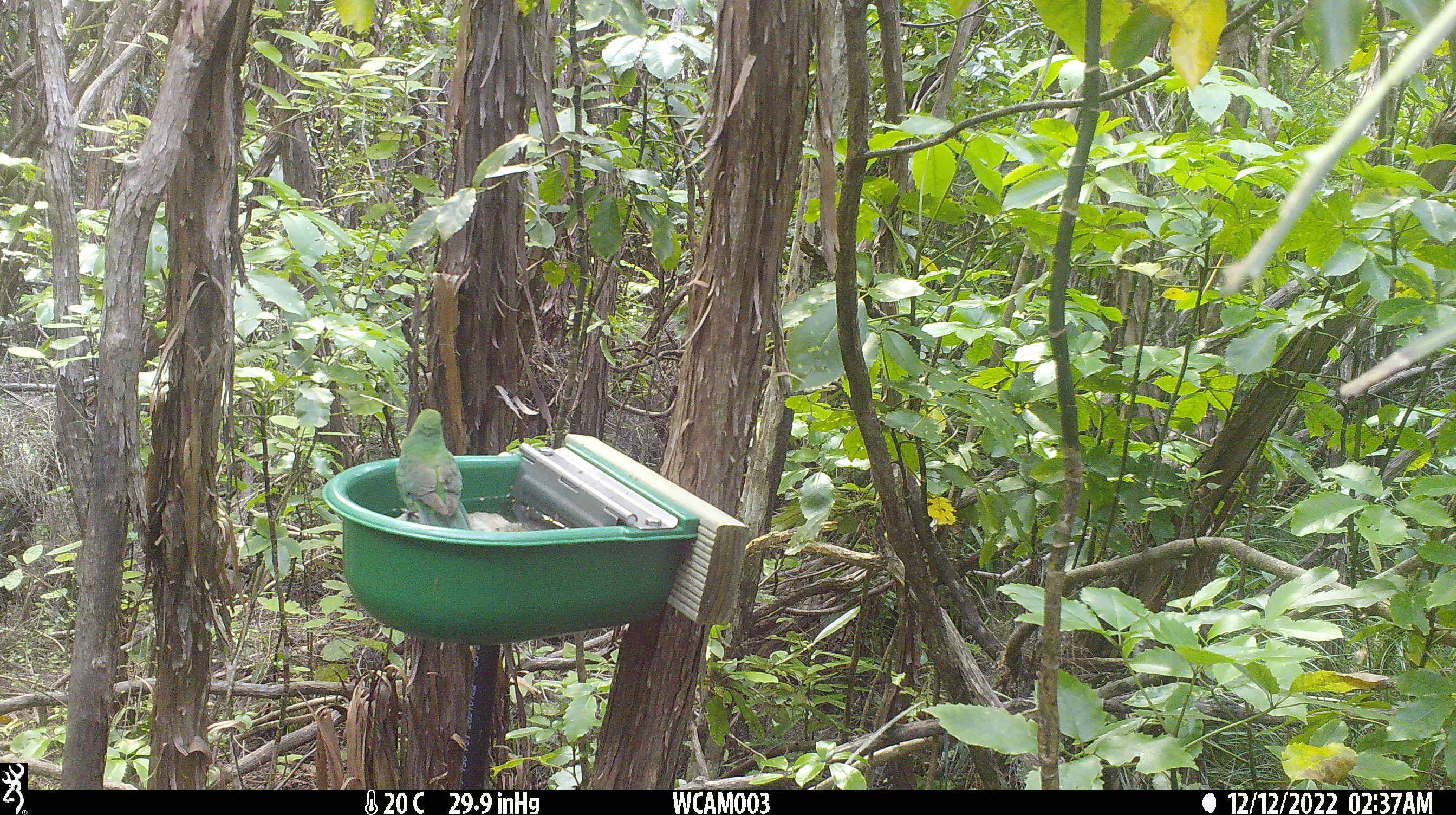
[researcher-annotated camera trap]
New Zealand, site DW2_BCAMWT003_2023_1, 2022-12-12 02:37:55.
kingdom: Animalia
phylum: Chordata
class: Aves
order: Psittaciformes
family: Psittaculidae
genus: Cyanoramphus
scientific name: Cyanoramphus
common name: parakeet